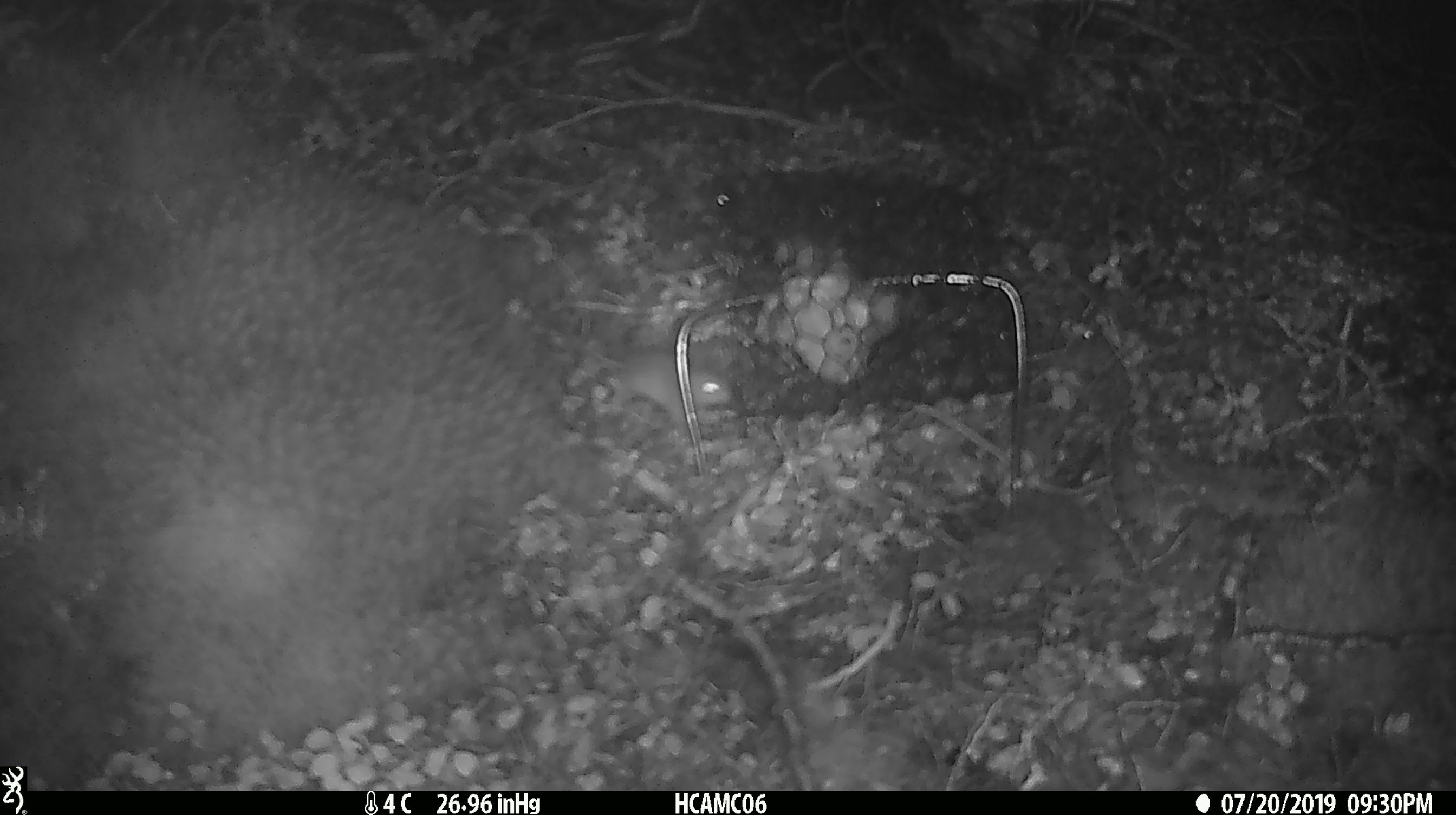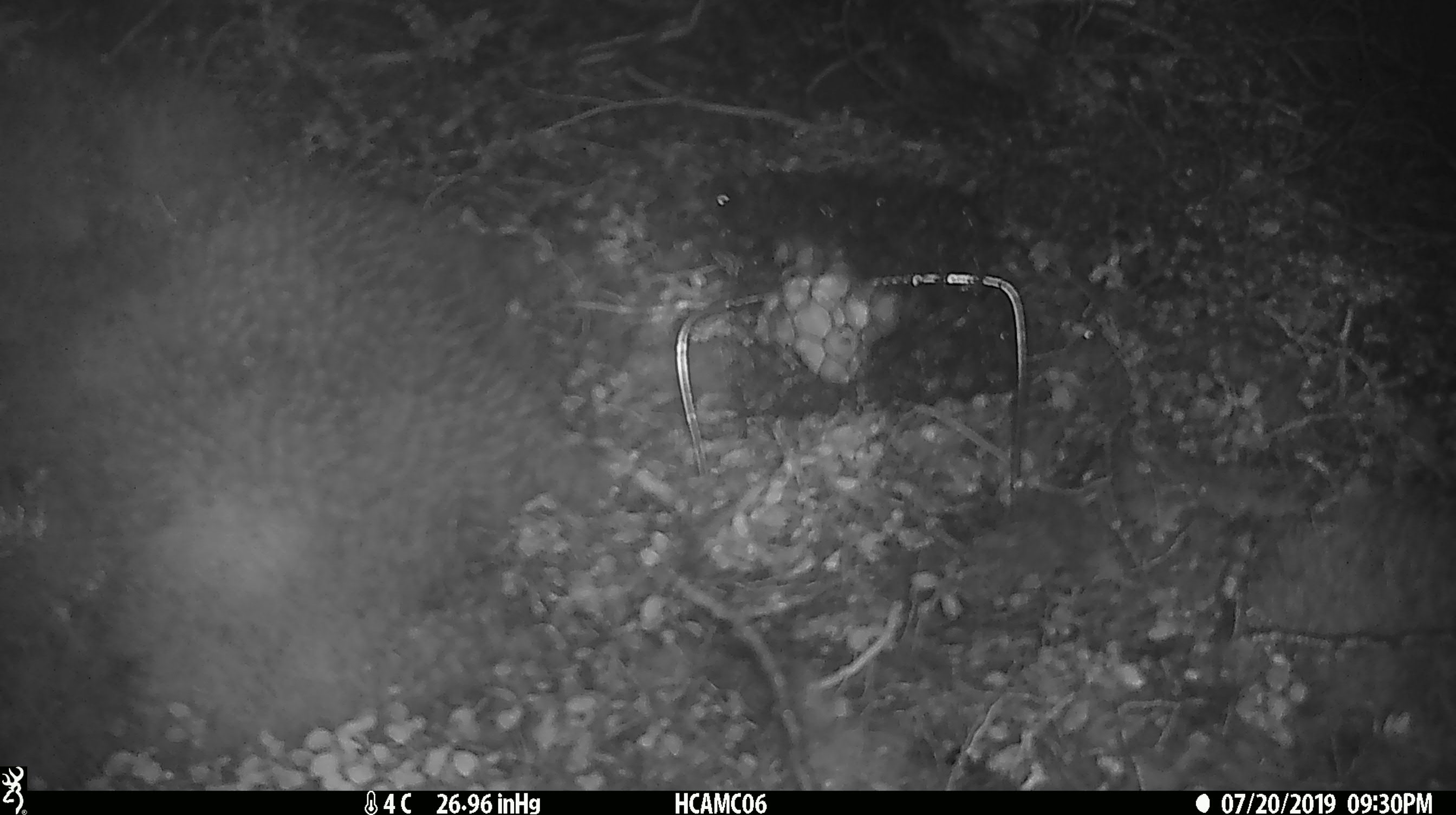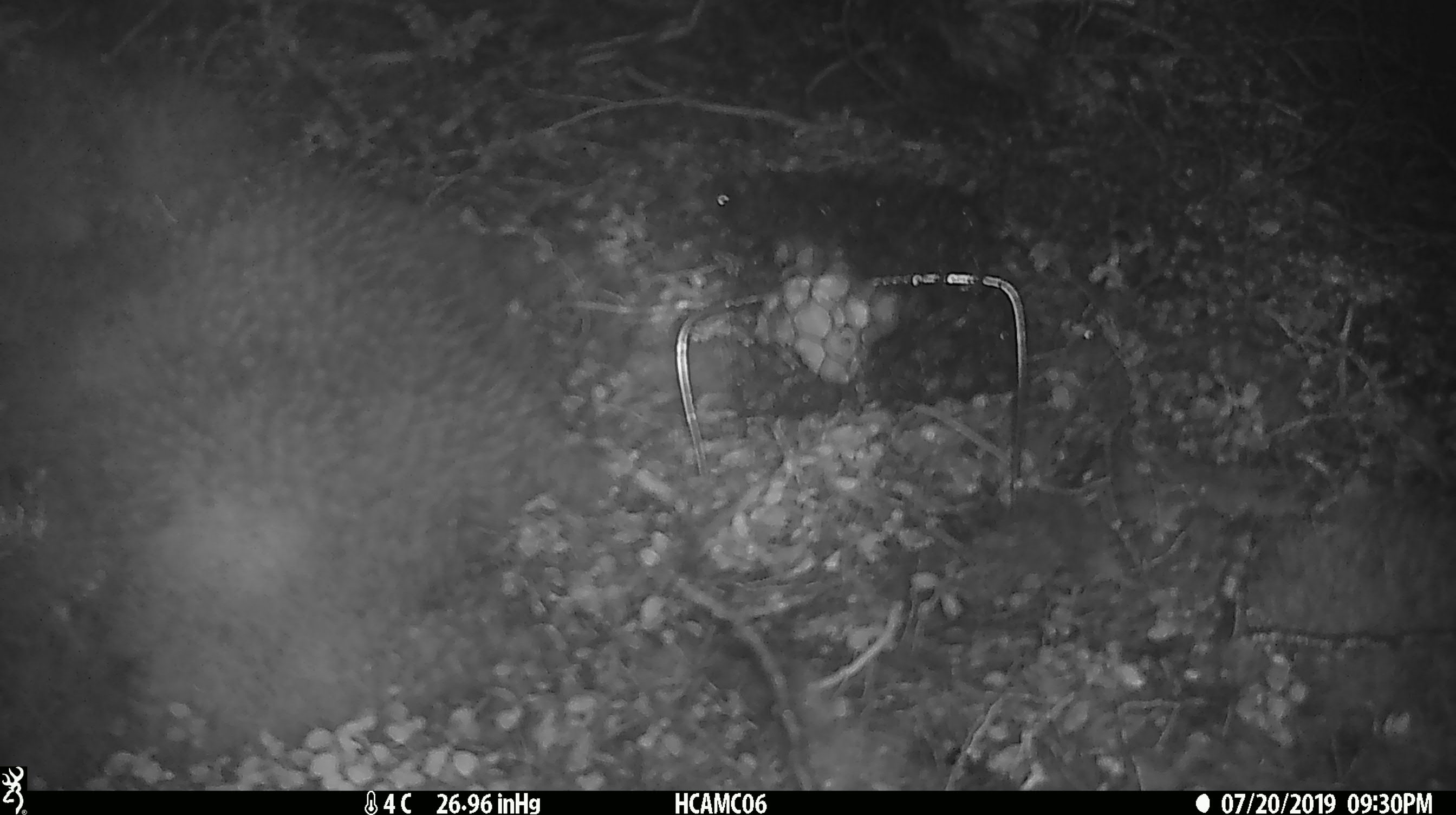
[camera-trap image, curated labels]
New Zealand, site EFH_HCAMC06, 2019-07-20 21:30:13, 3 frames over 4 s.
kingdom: Animalia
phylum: Chordata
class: Mammalia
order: Rodentia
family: Muridae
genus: Mus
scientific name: Mus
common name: mouse